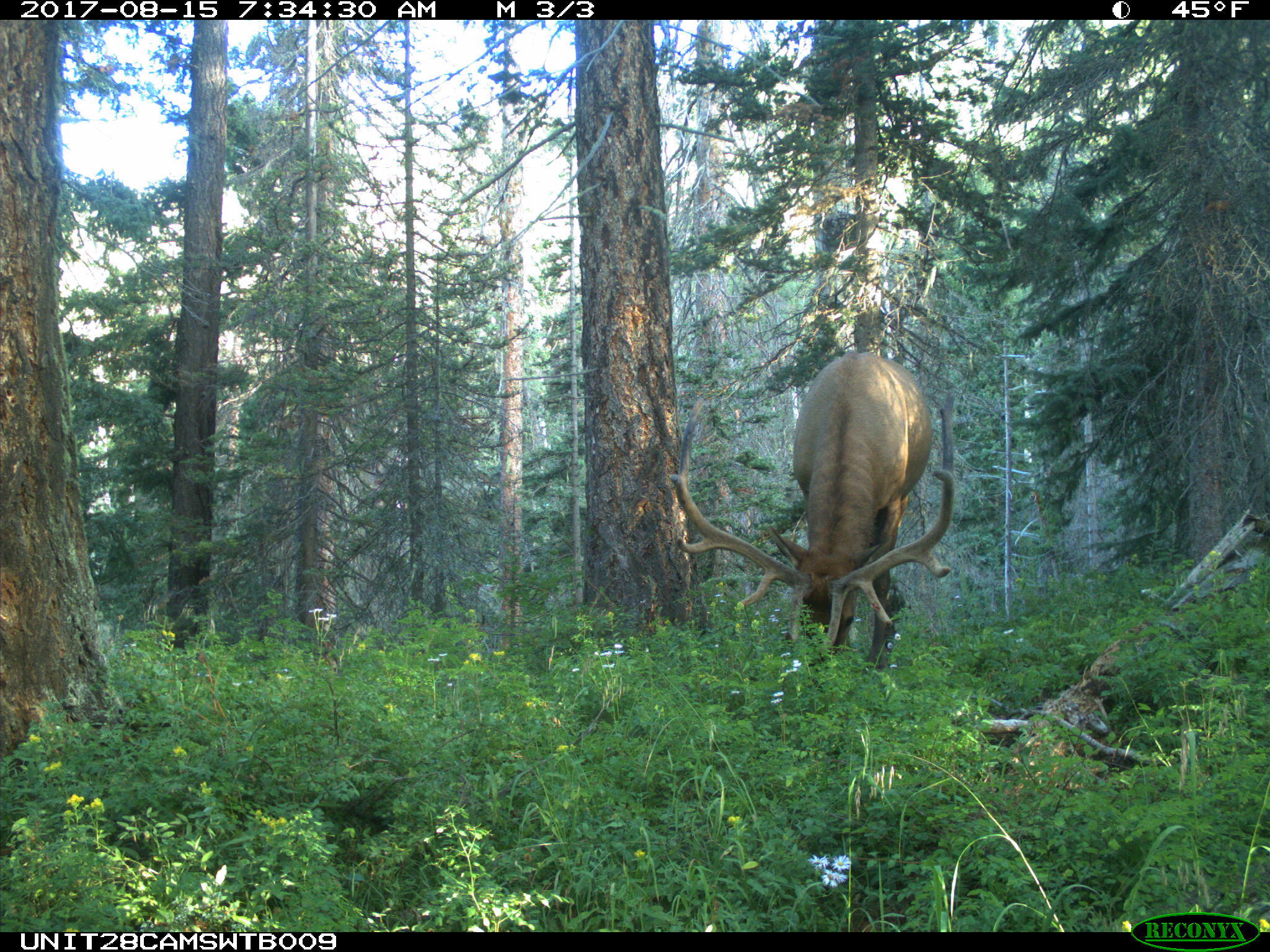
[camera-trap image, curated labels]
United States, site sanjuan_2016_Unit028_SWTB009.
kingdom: Animalia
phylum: Chordata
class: Mammalia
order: Artiodactyla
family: Cervidae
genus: Cervus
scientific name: Cervus elaphus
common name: red deer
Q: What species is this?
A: Cervus elaphus (red deer).